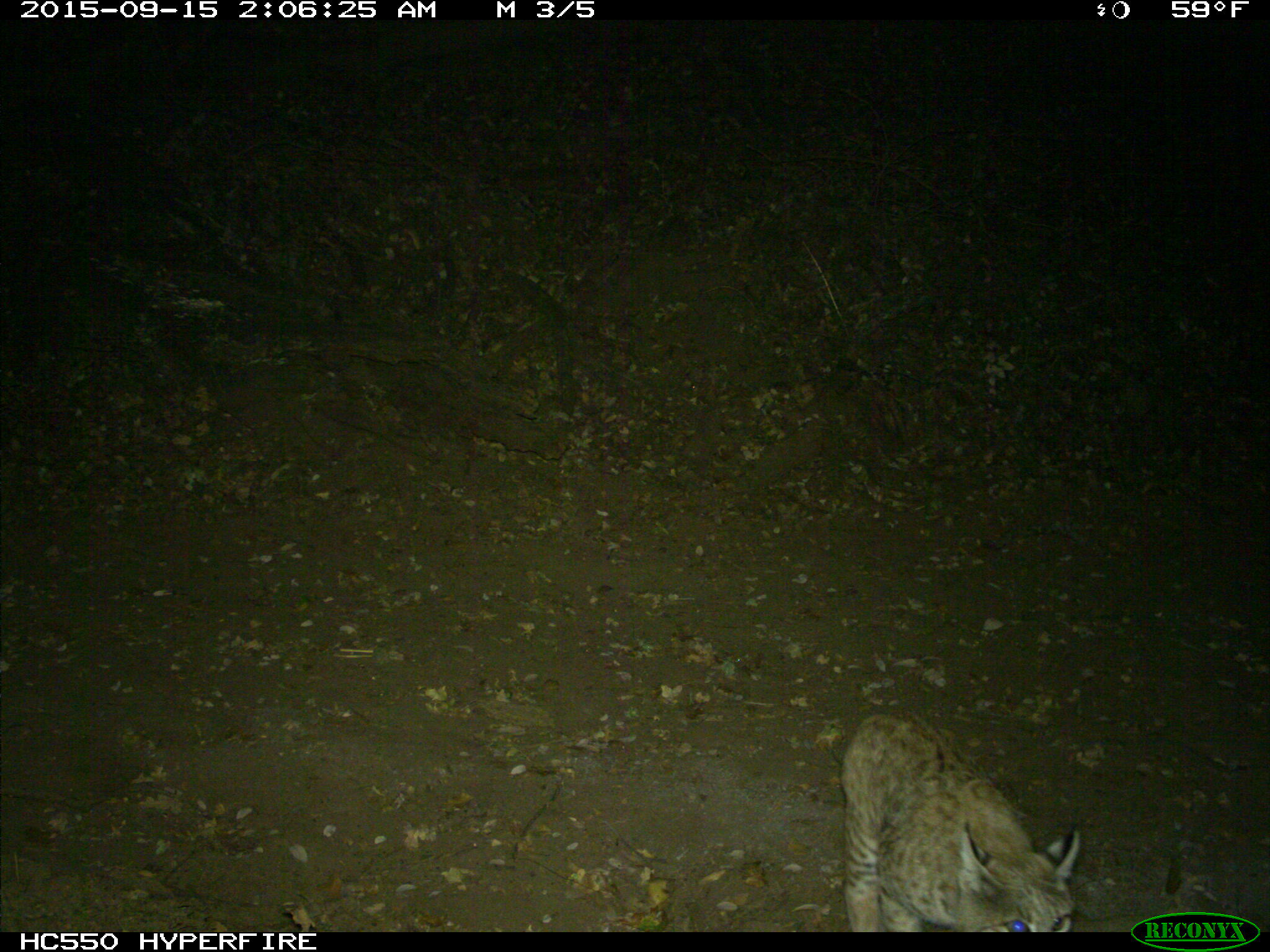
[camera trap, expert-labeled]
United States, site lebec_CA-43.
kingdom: Animalia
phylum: Chordata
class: Mammalia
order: Carnivora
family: Felidae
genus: Lynx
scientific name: Lynx rufus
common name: bobcat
Lynx rufus (bobcat).